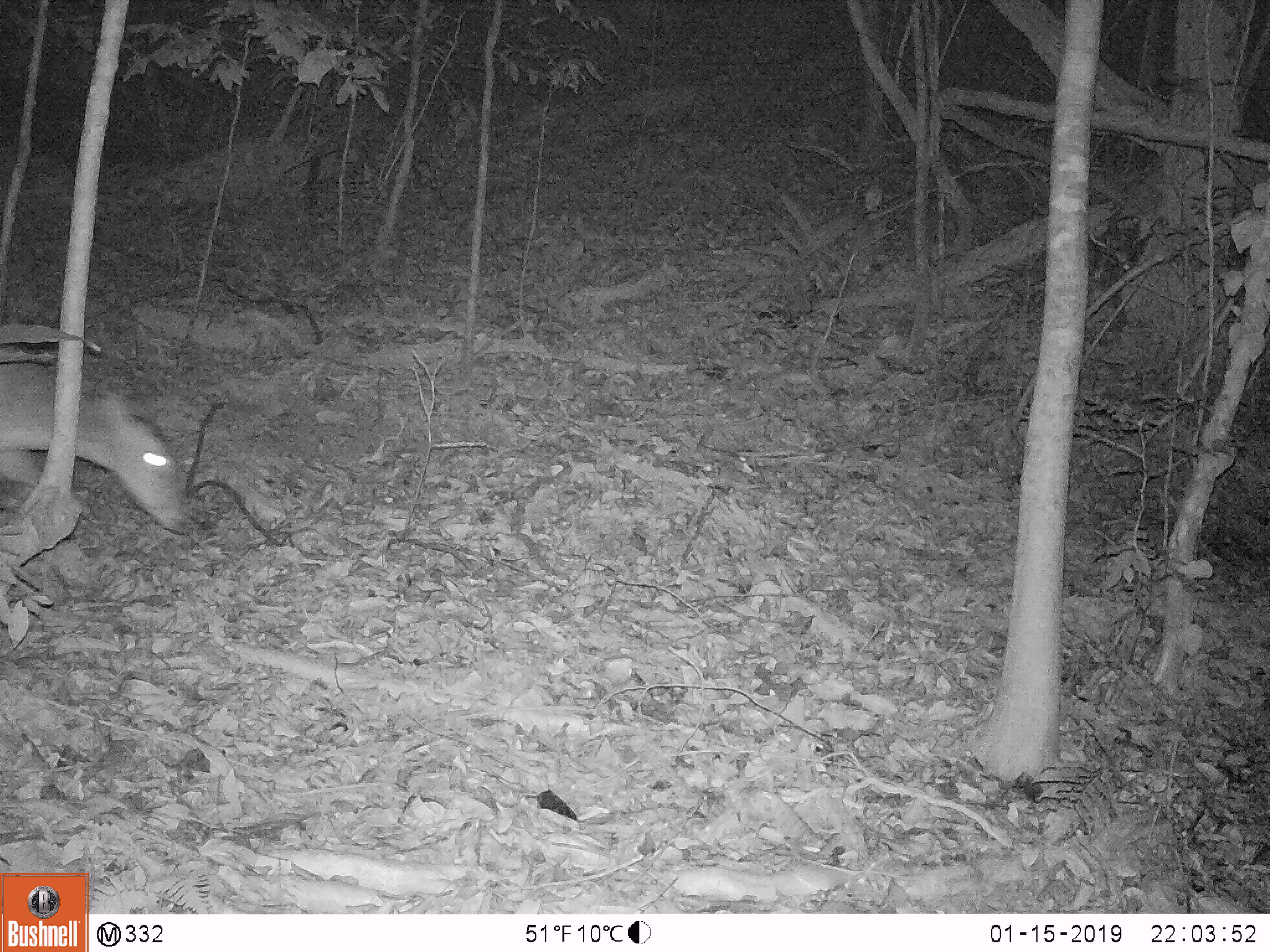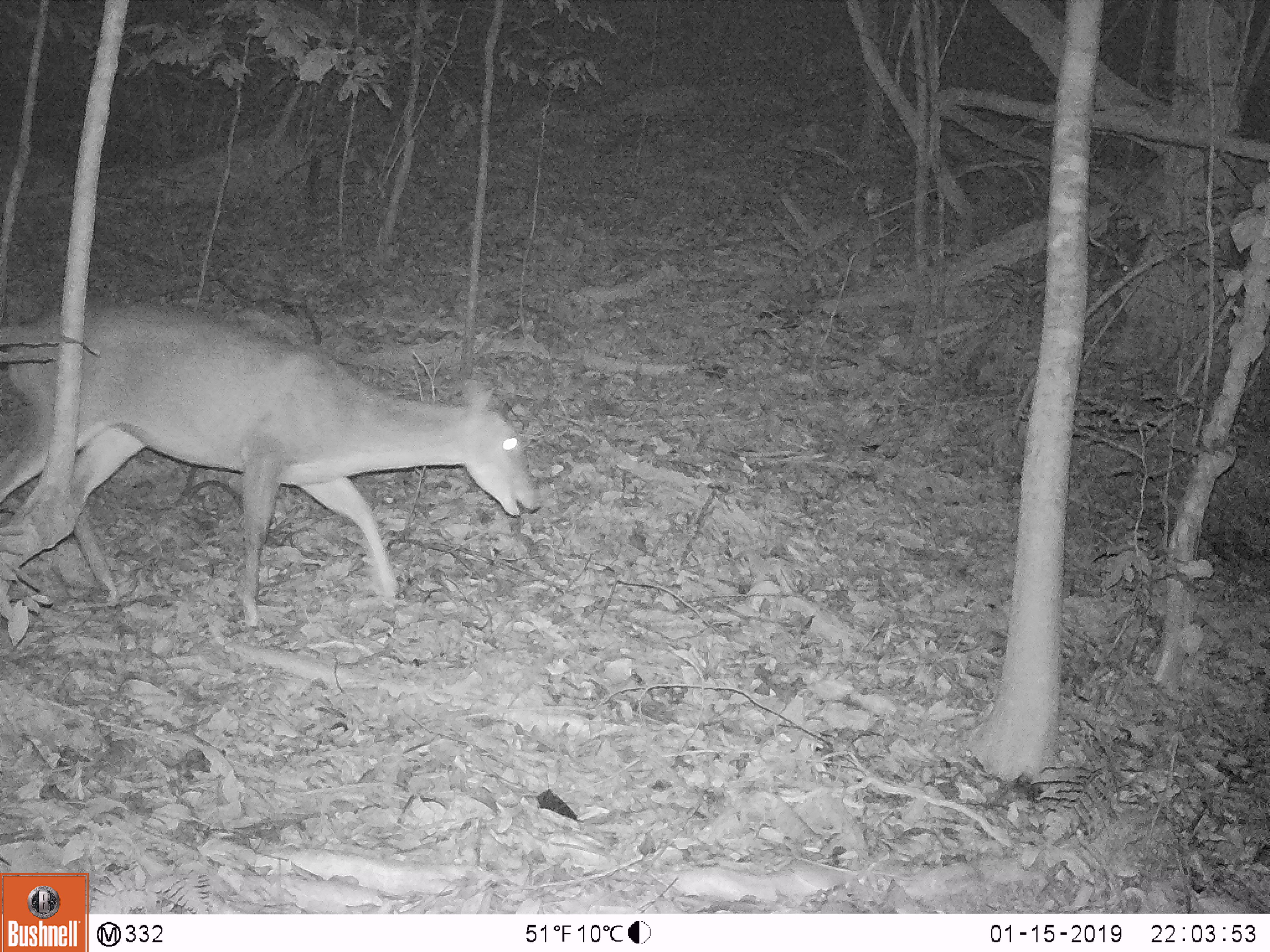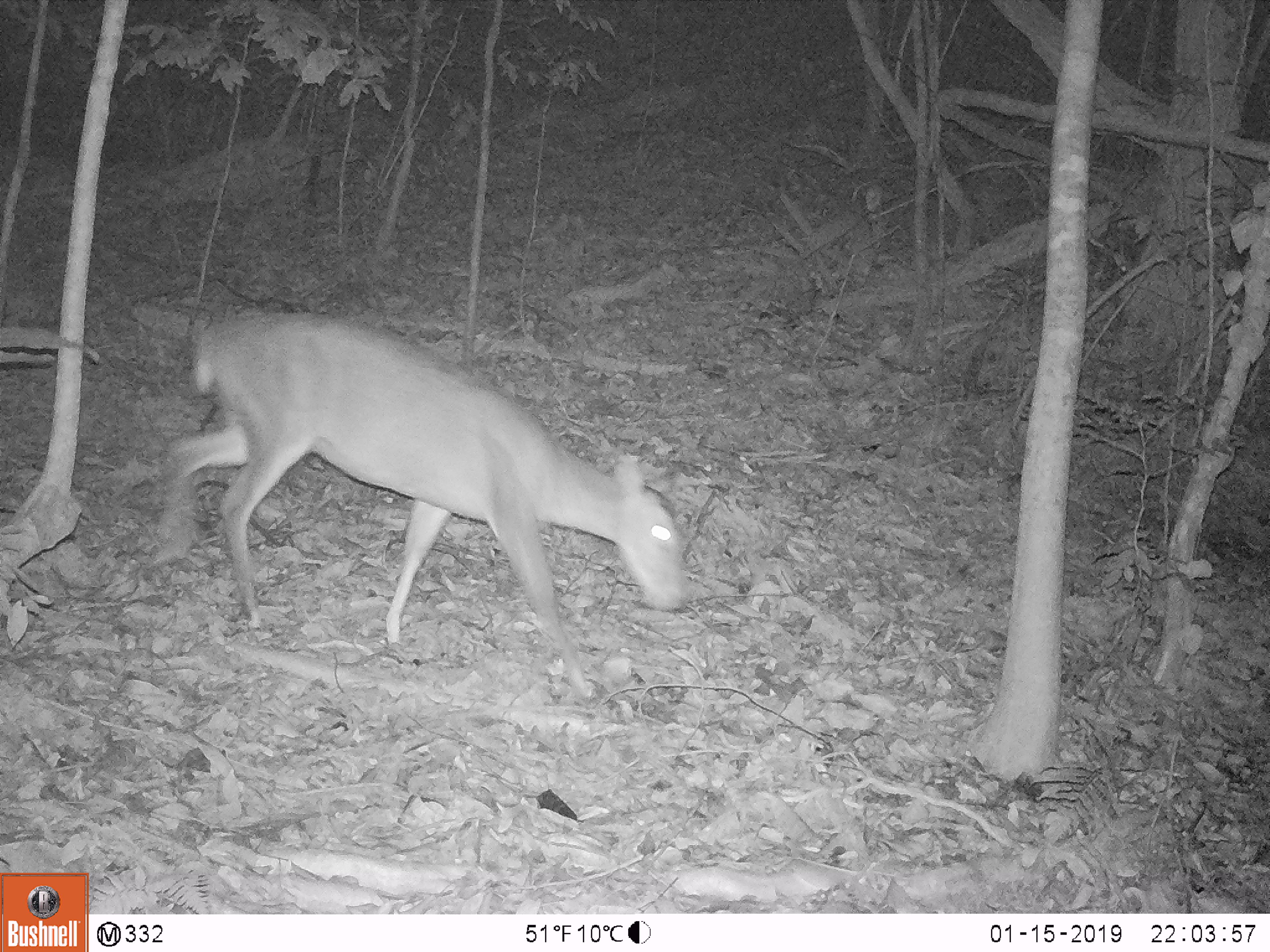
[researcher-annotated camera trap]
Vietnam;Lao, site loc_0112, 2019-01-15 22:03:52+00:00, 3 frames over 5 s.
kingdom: Animalia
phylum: Chordata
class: Mammalia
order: Artiodactyla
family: Cervidae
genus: Muntiacus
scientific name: Muntiacus vuquangensis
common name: large-antlered muntjac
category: large antlered muntjac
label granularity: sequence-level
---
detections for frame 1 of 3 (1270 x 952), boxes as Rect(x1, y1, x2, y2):
large antlered muntjac: Rect(0, 363, 189, 534)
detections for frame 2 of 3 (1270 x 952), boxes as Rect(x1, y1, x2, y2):
large antlered muntjac: Rect(2, 300, 540, 628)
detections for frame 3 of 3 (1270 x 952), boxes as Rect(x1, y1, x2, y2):
large antlered muntjac: Rect(149, 311, 692, 697)